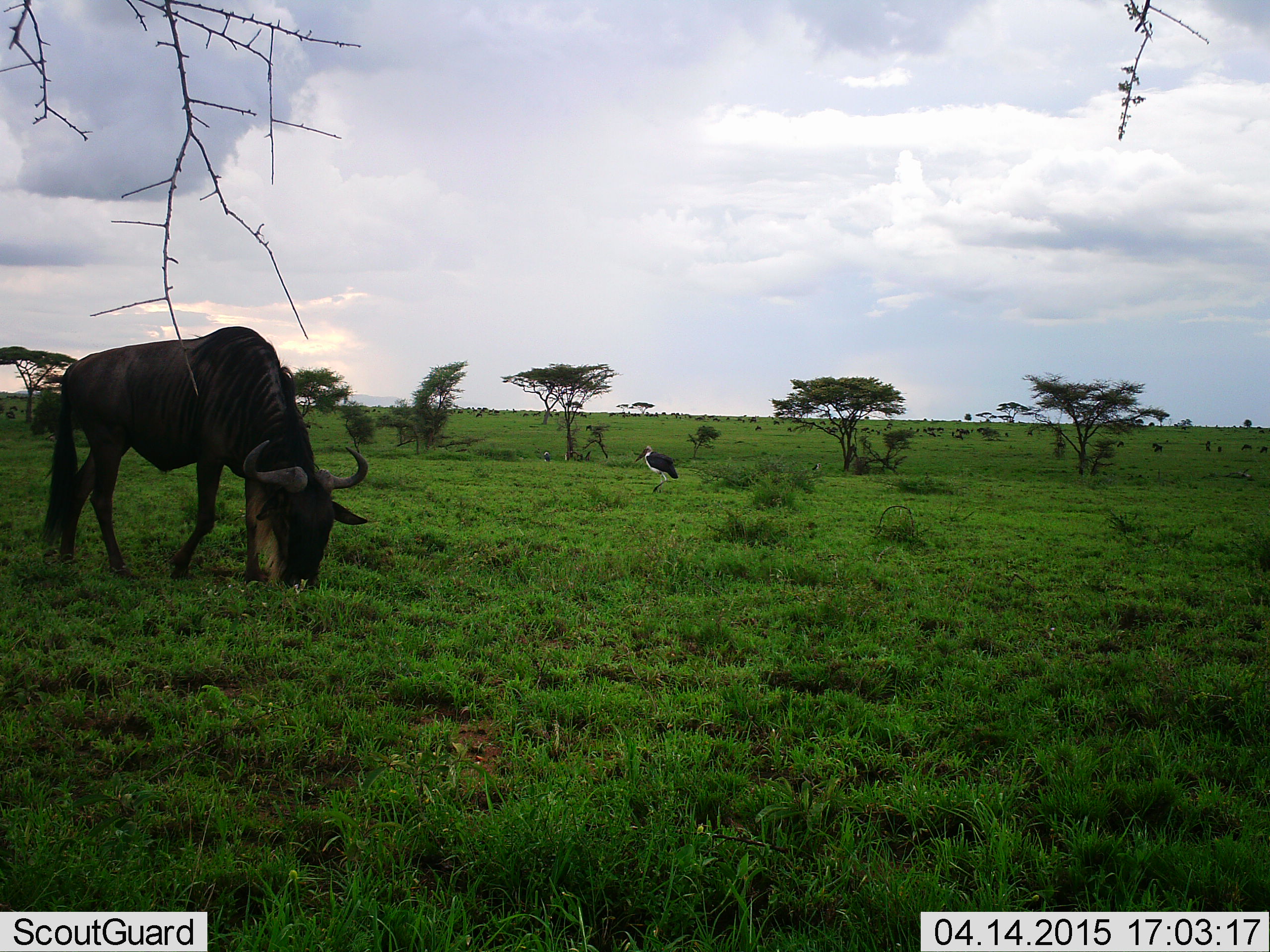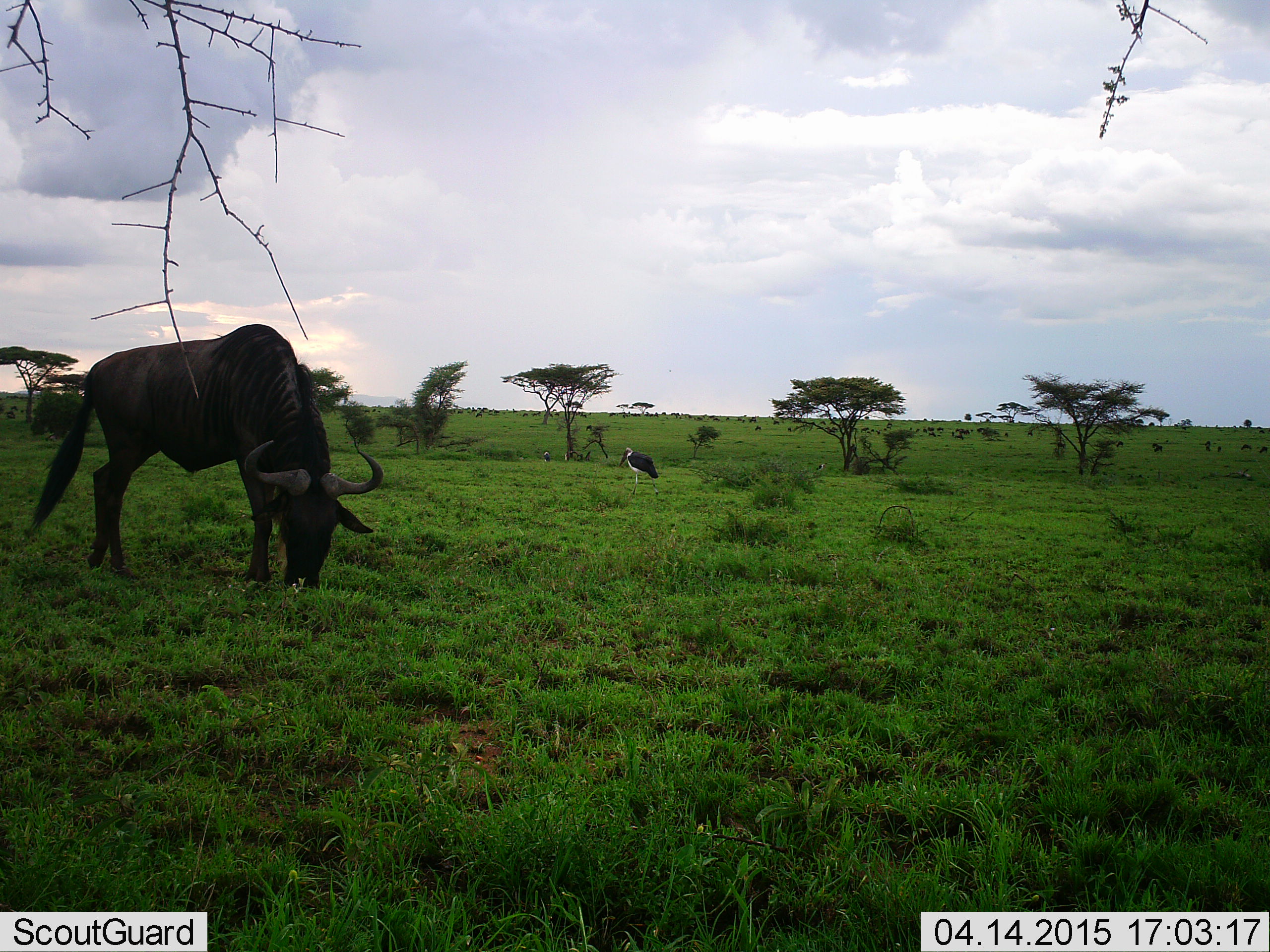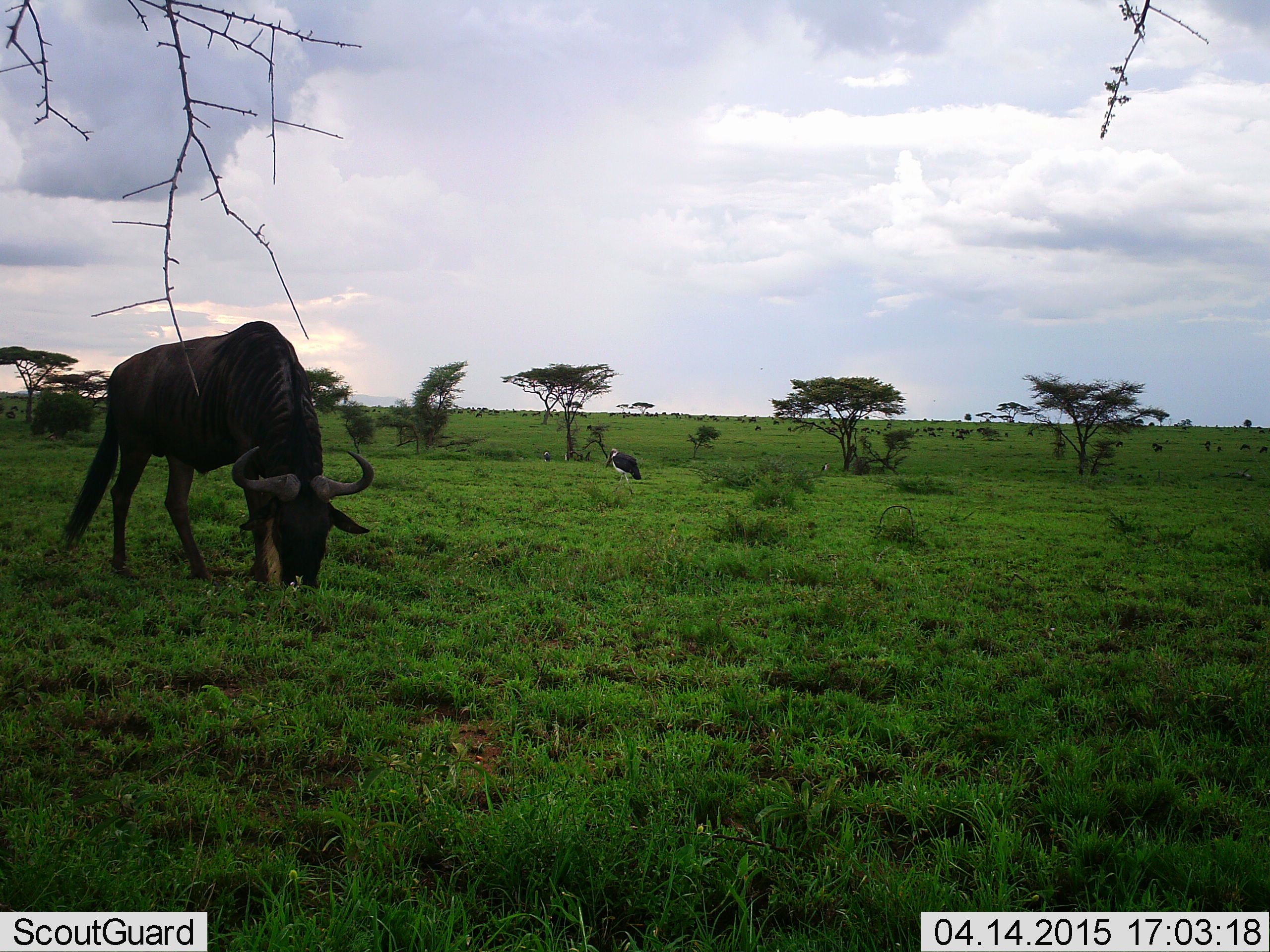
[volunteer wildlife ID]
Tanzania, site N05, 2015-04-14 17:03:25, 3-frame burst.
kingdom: Animalia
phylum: Chordata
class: Aves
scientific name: Aves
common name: bird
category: otherbird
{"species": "otherbird (bird) (Aves)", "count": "1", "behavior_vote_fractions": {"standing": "36%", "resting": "0%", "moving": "73%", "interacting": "0%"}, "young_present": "0%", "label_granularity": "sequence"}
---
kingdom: Animalia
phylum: Chordata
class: Mammalia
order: Artiodactyla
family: Bovidae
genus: Connochaetes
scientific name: Connochaetes taurinus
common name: blue wildebeest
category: wildebeest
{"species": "wildebeest (blue wildebeest) (Connochaetes taurinus)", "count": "1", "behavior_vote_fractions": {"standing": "15%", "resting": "0%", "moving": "8%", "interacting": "0%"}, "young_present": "0%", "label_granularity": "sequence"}